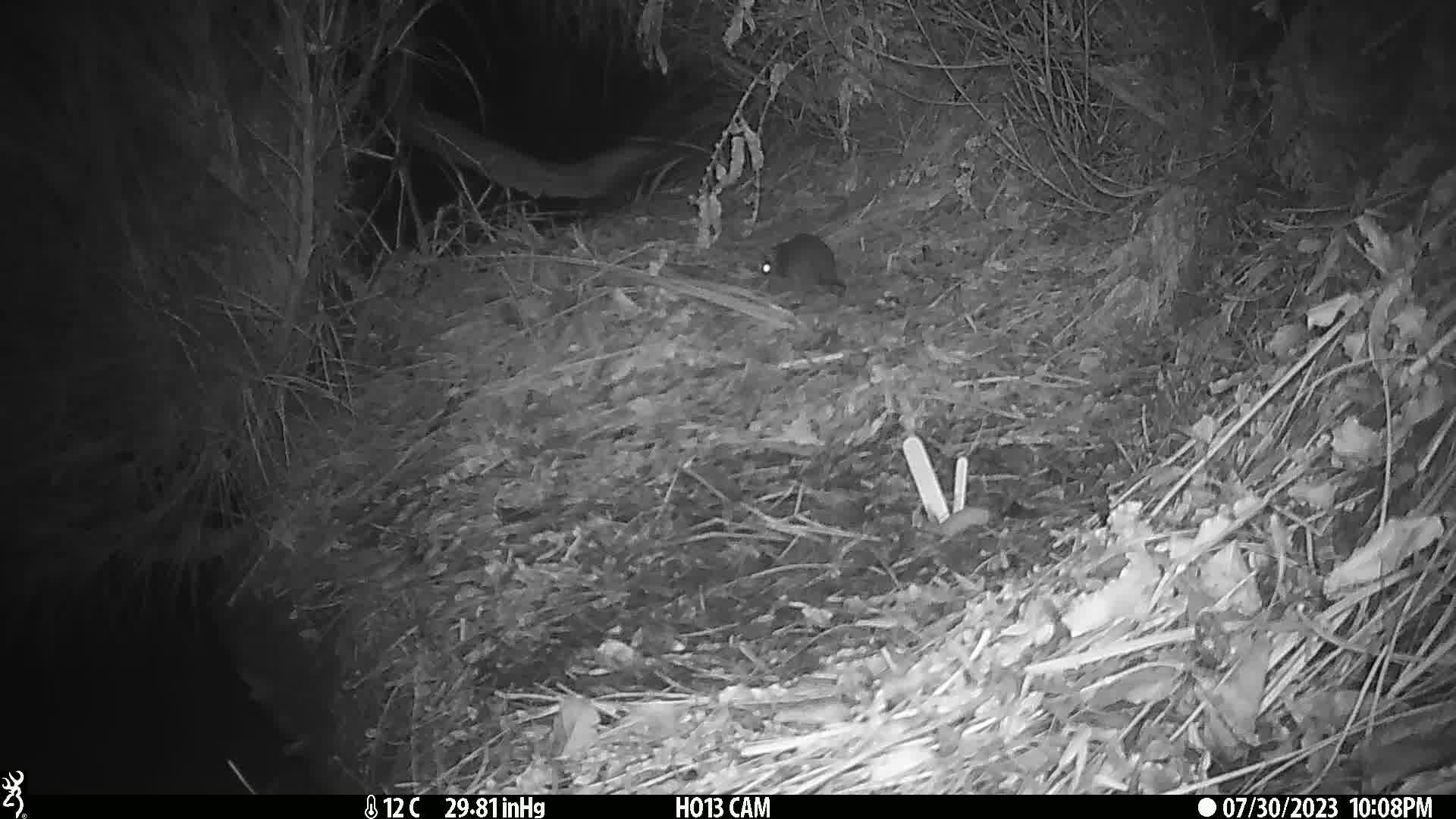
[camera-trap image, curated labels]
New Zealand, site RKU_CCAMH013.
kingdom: Animalia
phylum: Chordata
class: Mammalia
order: Rodentia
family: Muridae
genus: Rattus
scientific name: Rattus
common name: rat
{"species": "rat (Rattus)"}